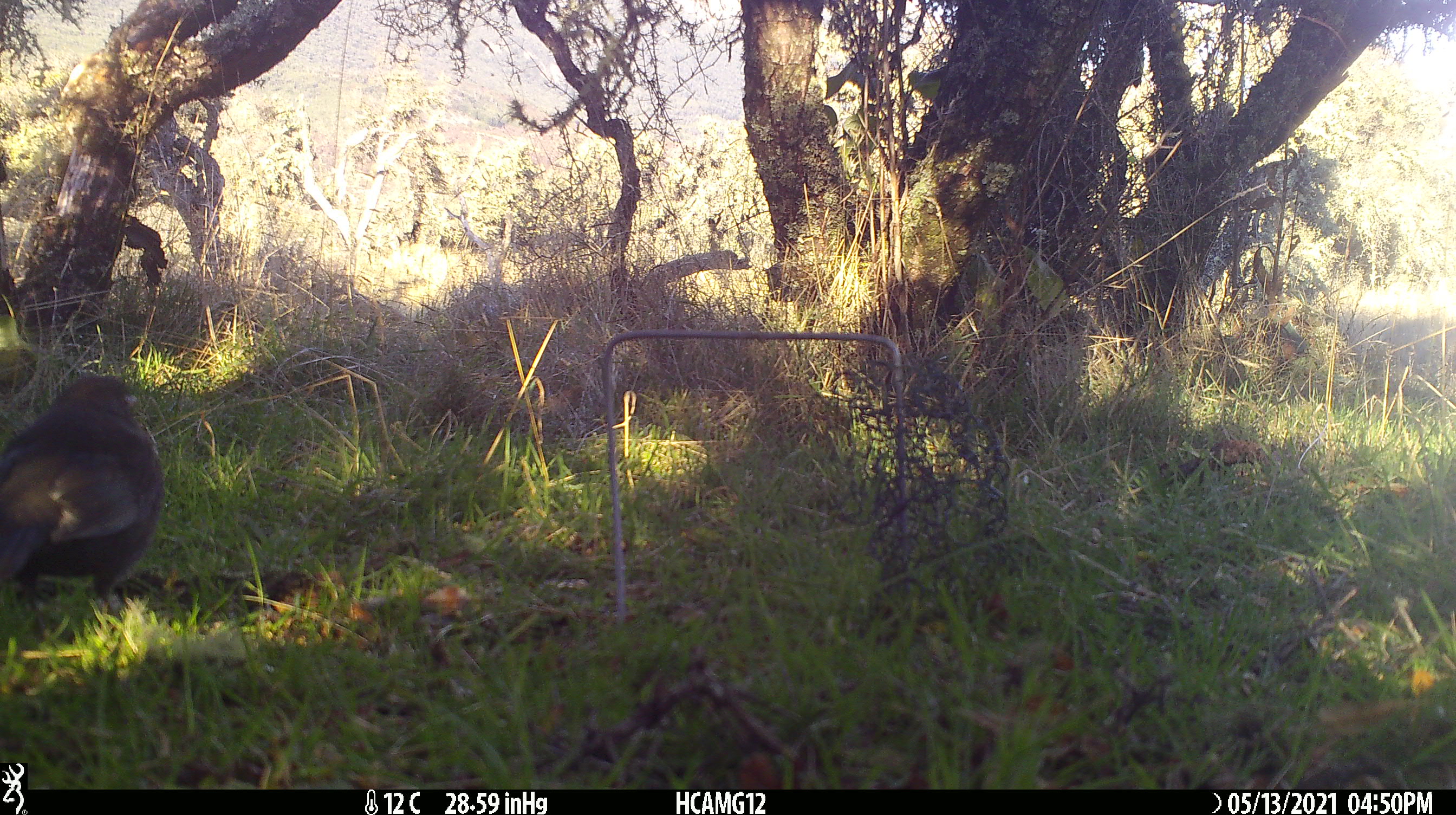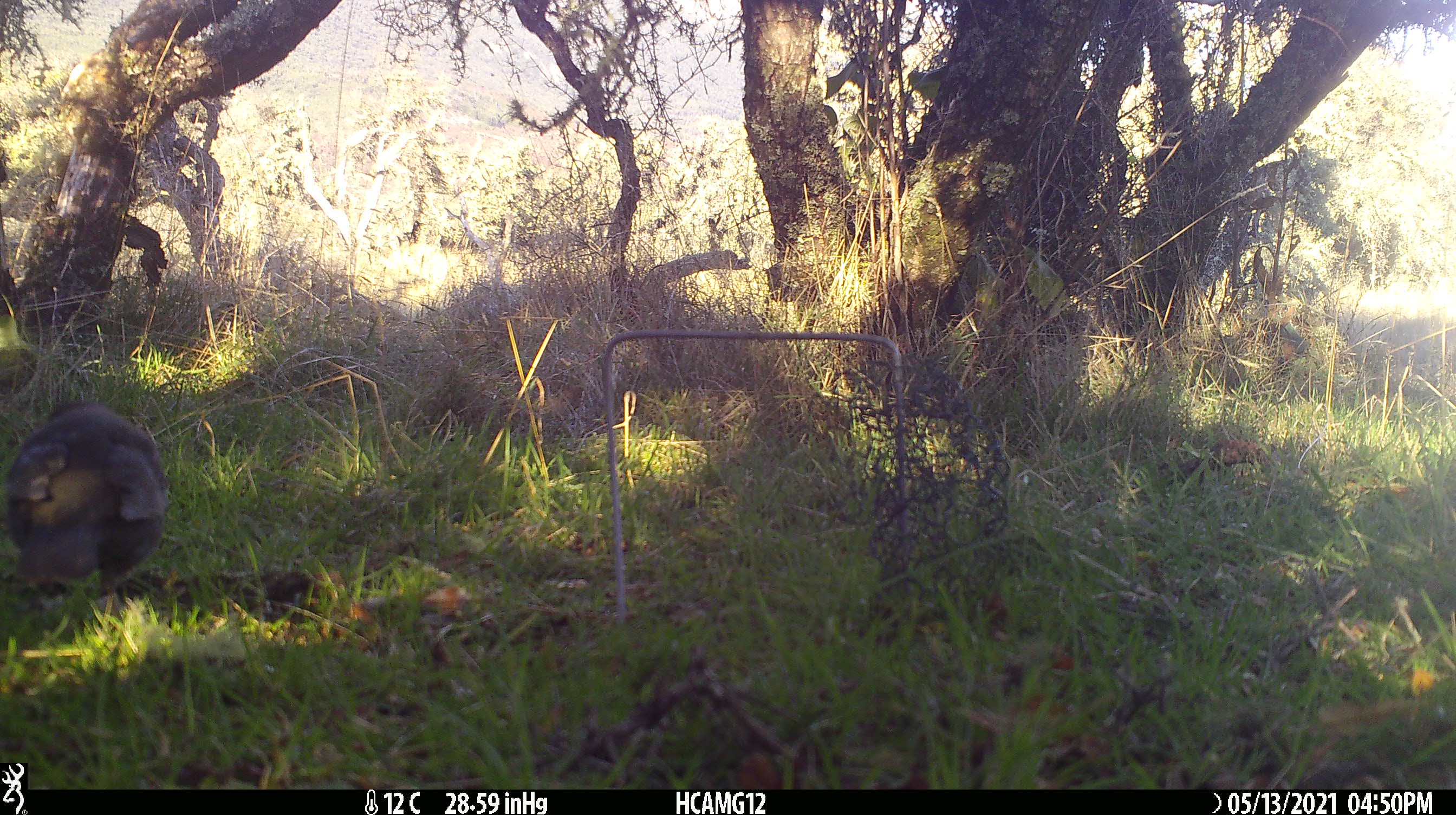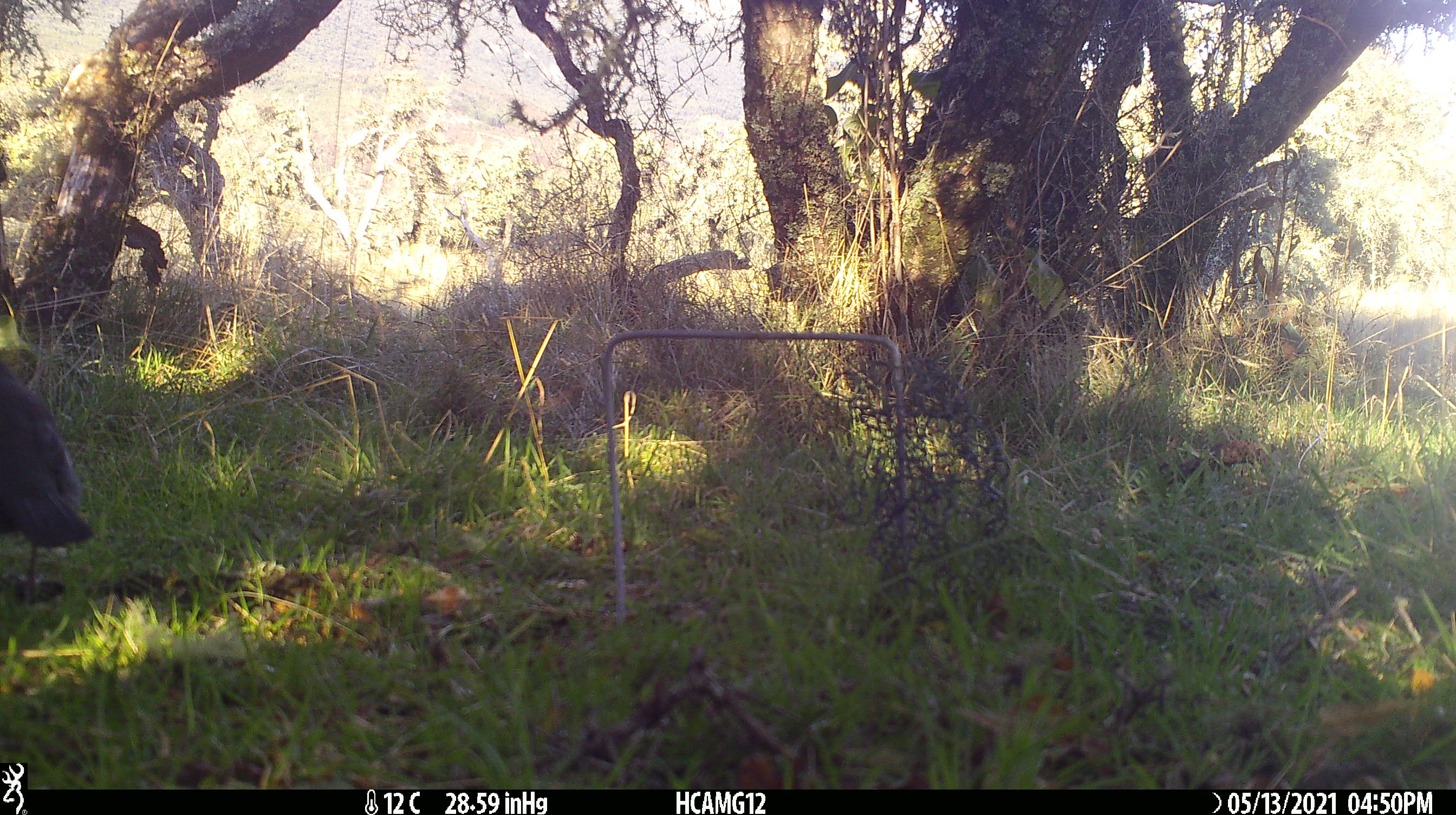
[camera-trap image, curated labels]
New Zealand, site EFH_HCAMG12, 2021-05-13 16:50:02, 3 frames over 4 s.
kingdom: Animalia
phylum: Chordata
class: Aves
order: Passeriformes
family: Turdidae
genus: Turdus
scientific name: Turdus merula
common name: eurasian blackbird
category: blackbird